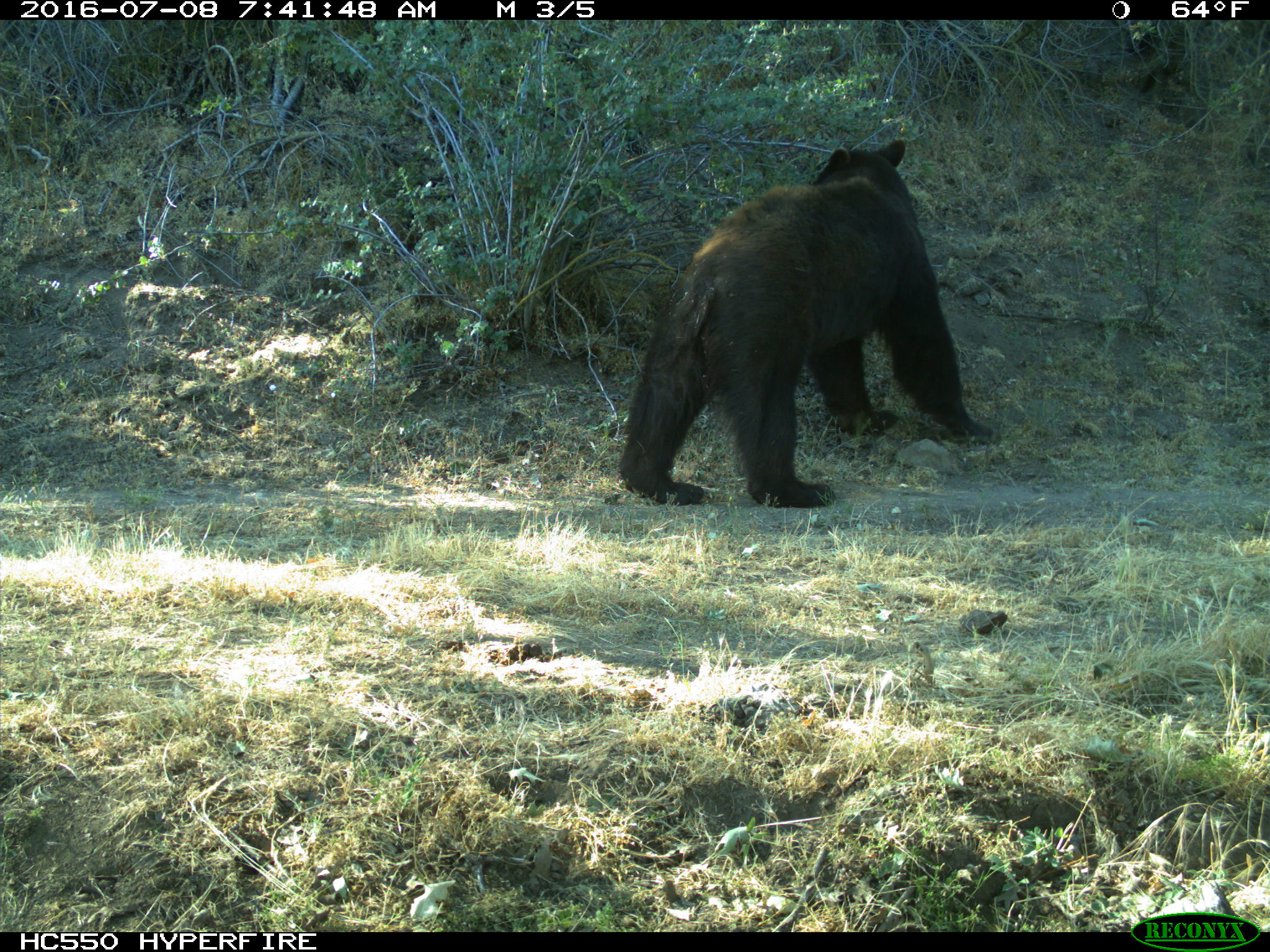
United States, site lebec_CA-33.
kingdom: Animalia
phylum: Chordata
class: Mammalia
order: Carnivora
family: Ursidae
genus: Ursus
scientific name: Ursus americanus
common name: american black bear